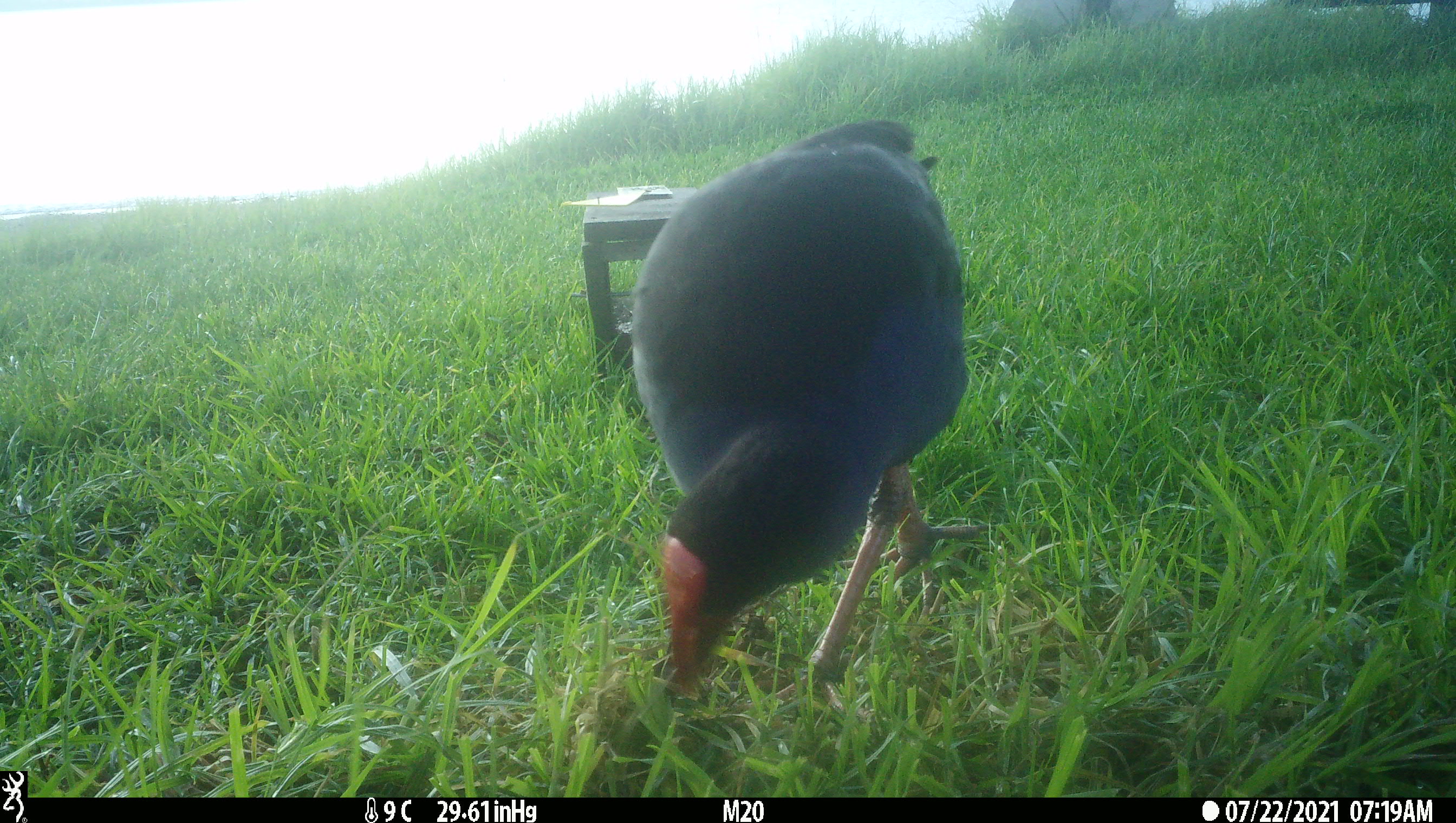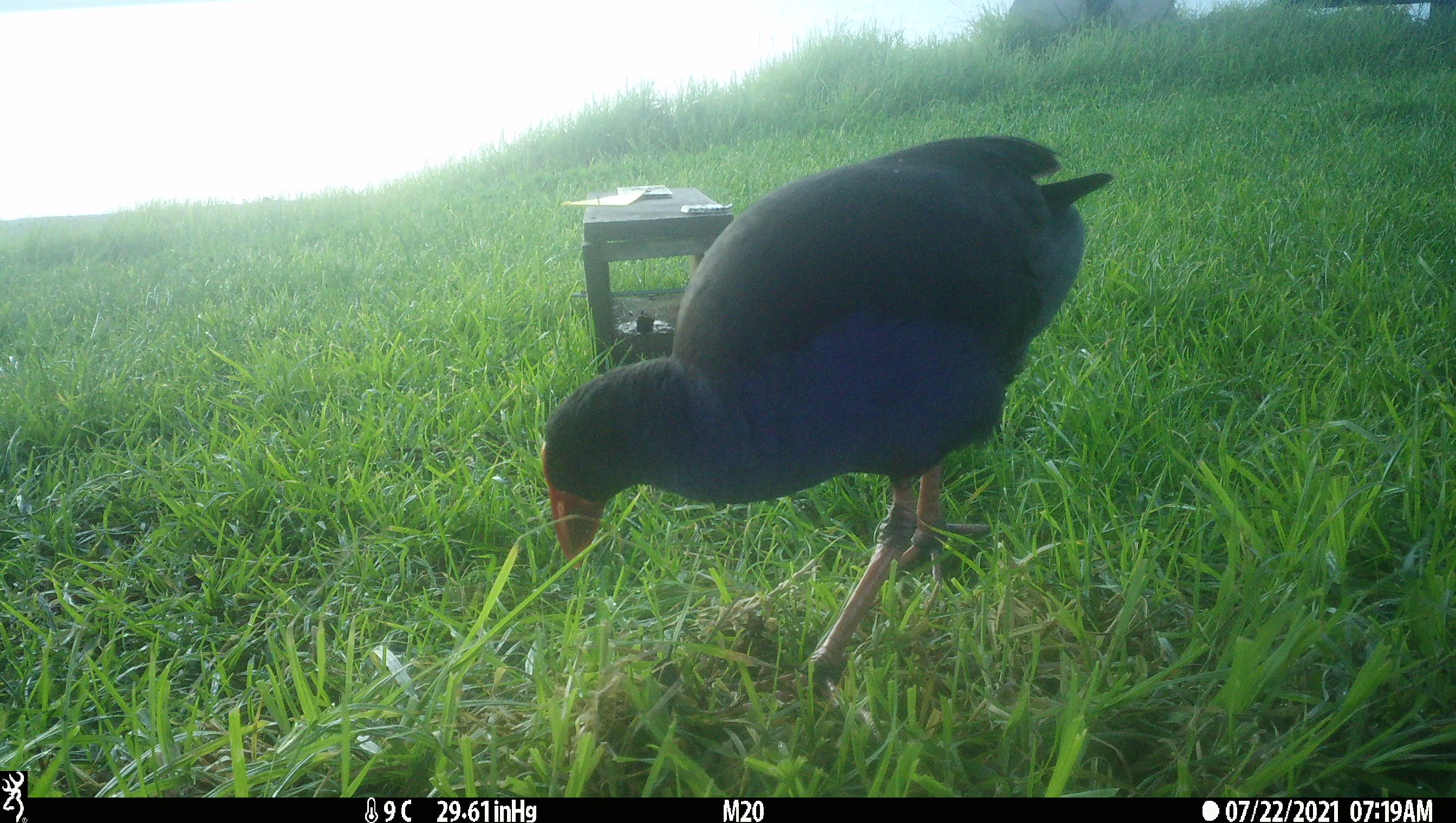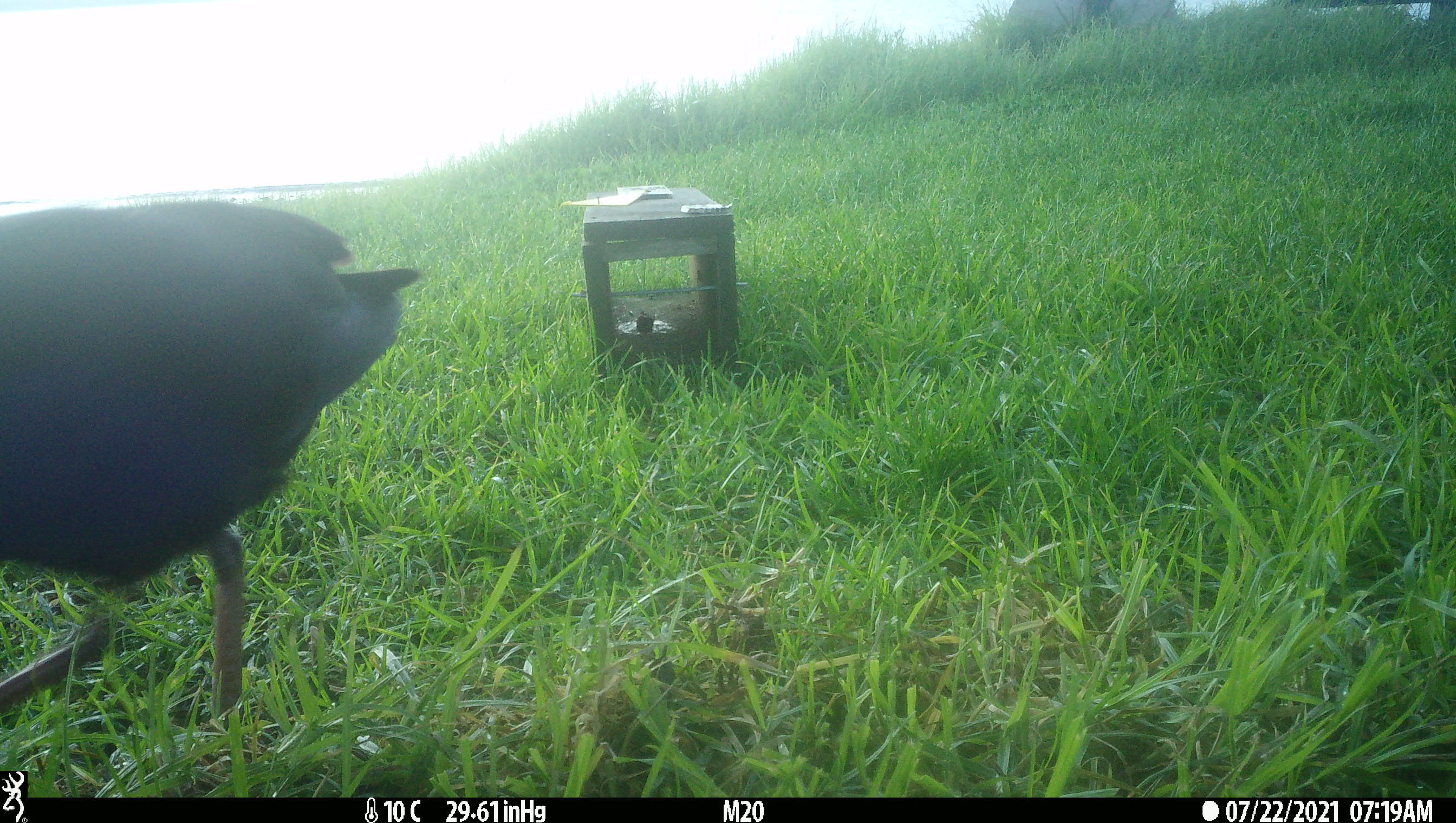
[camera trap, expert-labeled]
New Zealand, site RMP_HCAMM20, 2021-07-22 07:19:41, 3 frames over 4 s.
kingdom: Animalia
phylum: Chordata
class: Aves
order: Gruiformes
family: Rallidae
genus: Porphyrio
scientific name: Porphyrio melanotus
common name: australasian swamphen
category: pukeko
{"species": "pukeko (australasian swamphen) (Porphyrio melanotus)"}